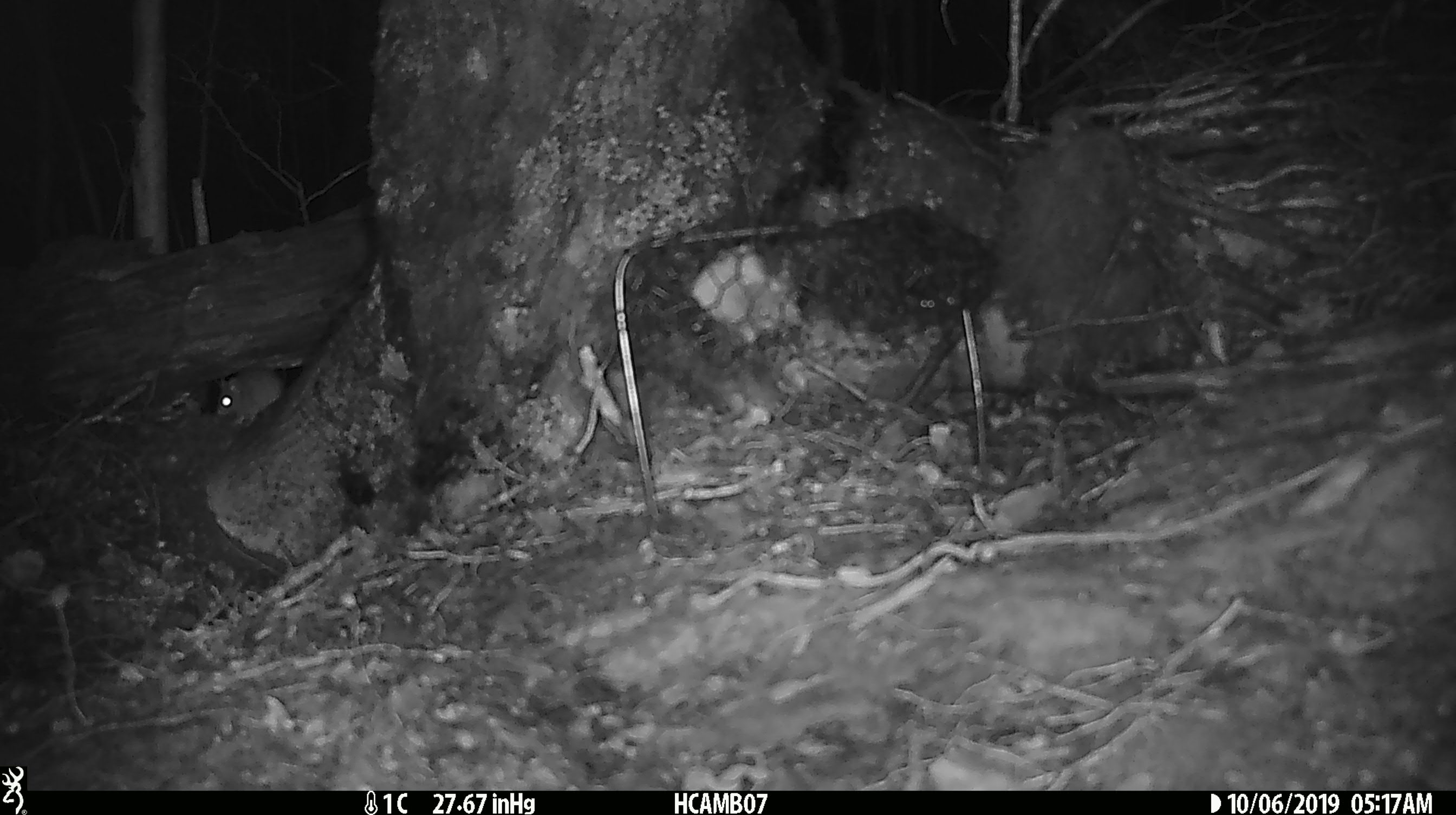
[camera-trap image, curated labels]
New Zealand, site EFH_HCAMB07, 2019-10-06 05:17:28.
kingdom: Animalia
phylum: Chordata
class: Mammalia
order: Rodentia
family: Muridae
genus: Mus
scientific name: Mus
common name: mouse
Mouse (Mus).